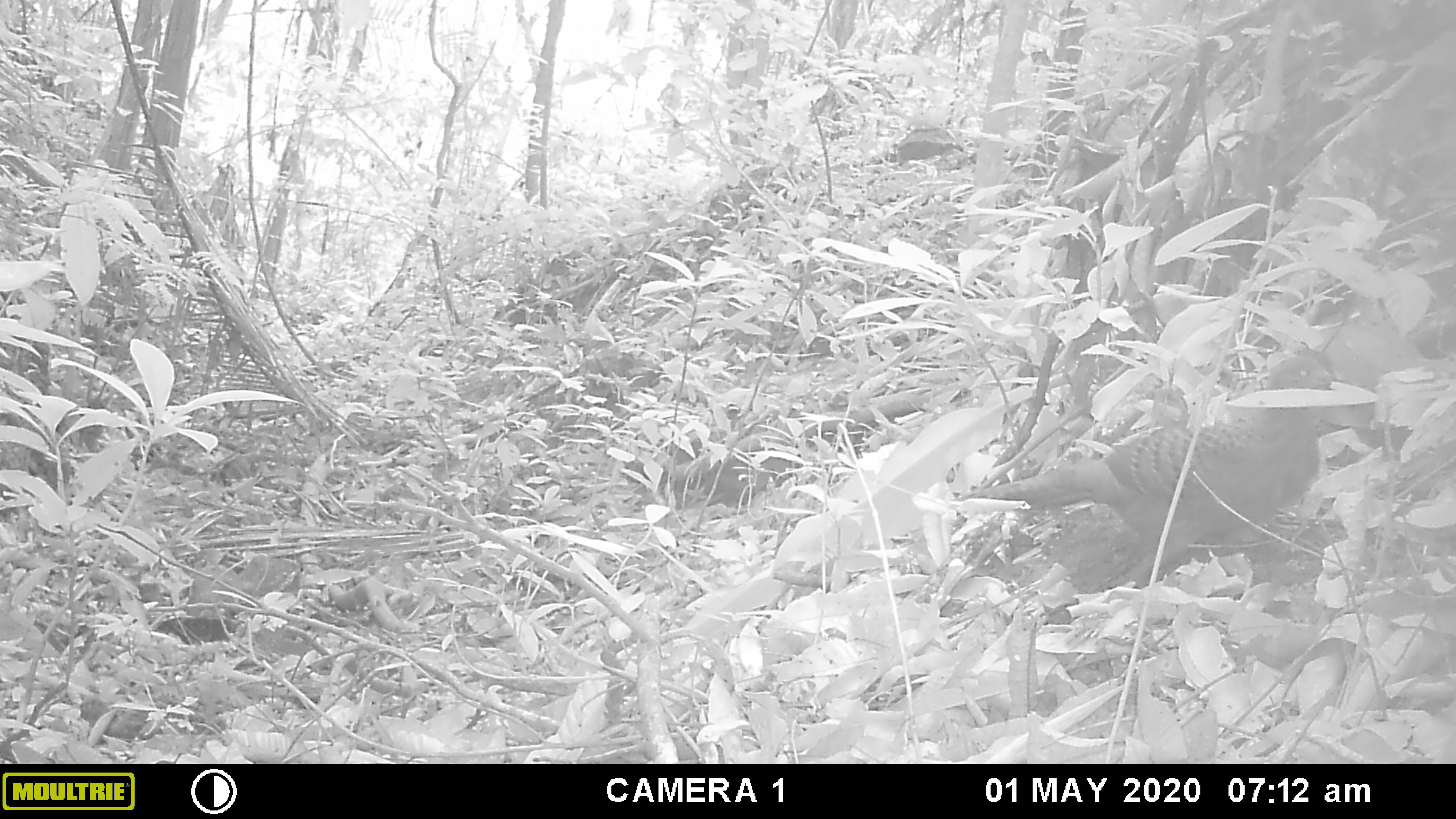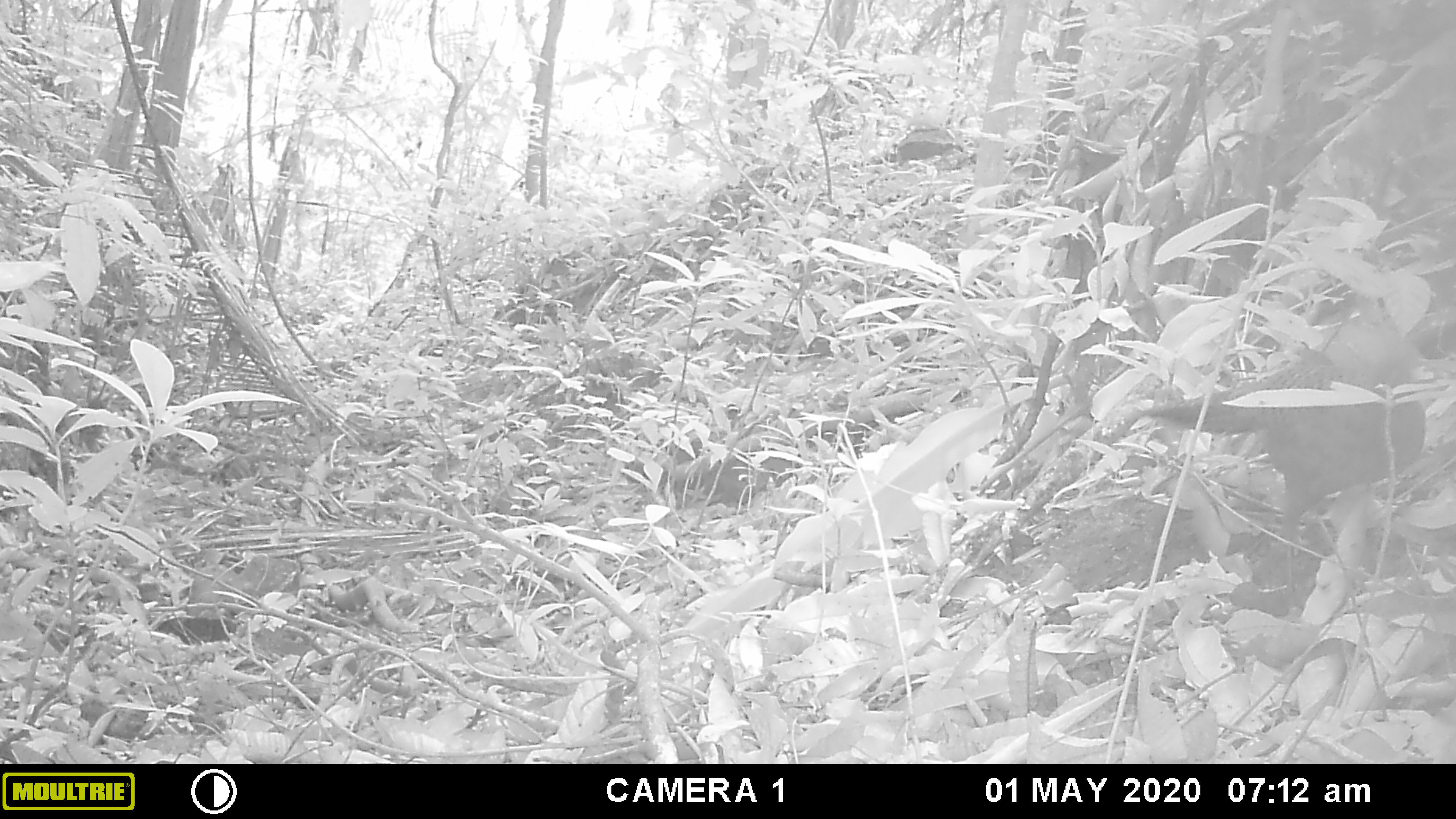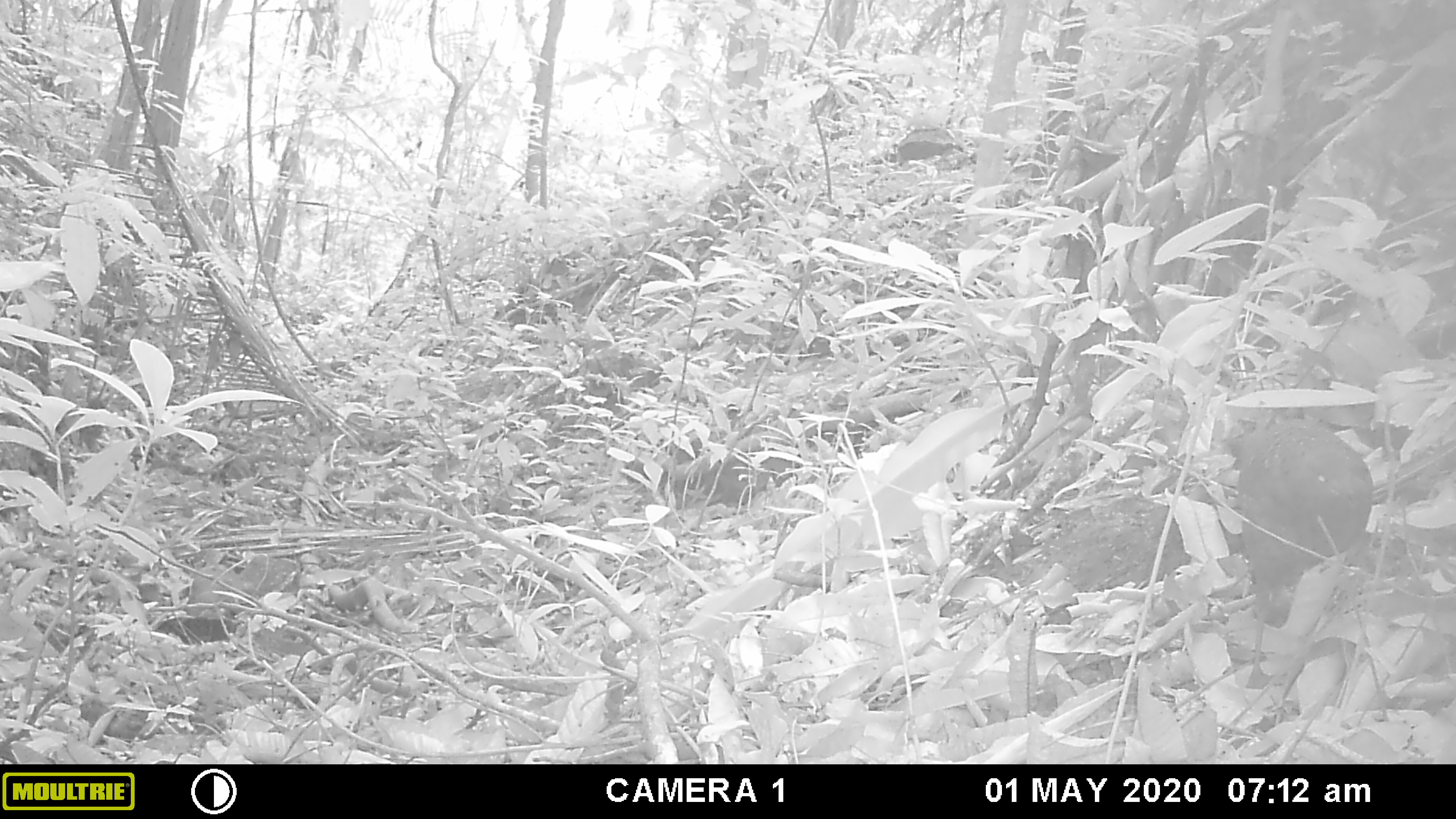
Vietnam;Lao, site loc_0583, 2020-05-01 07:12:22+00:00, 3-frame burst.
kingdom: Animalia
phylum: Chordata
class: Aves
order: Galliformes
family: Phasianidae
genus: Polyplectron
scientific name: Polyplectron bicalcaratum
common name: gray peacock-pheasant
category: grey peacock pheasant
Grey peacock pheasant (gray peacock-pheasant) (Polyplectron bicalcaratum). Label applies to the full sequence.